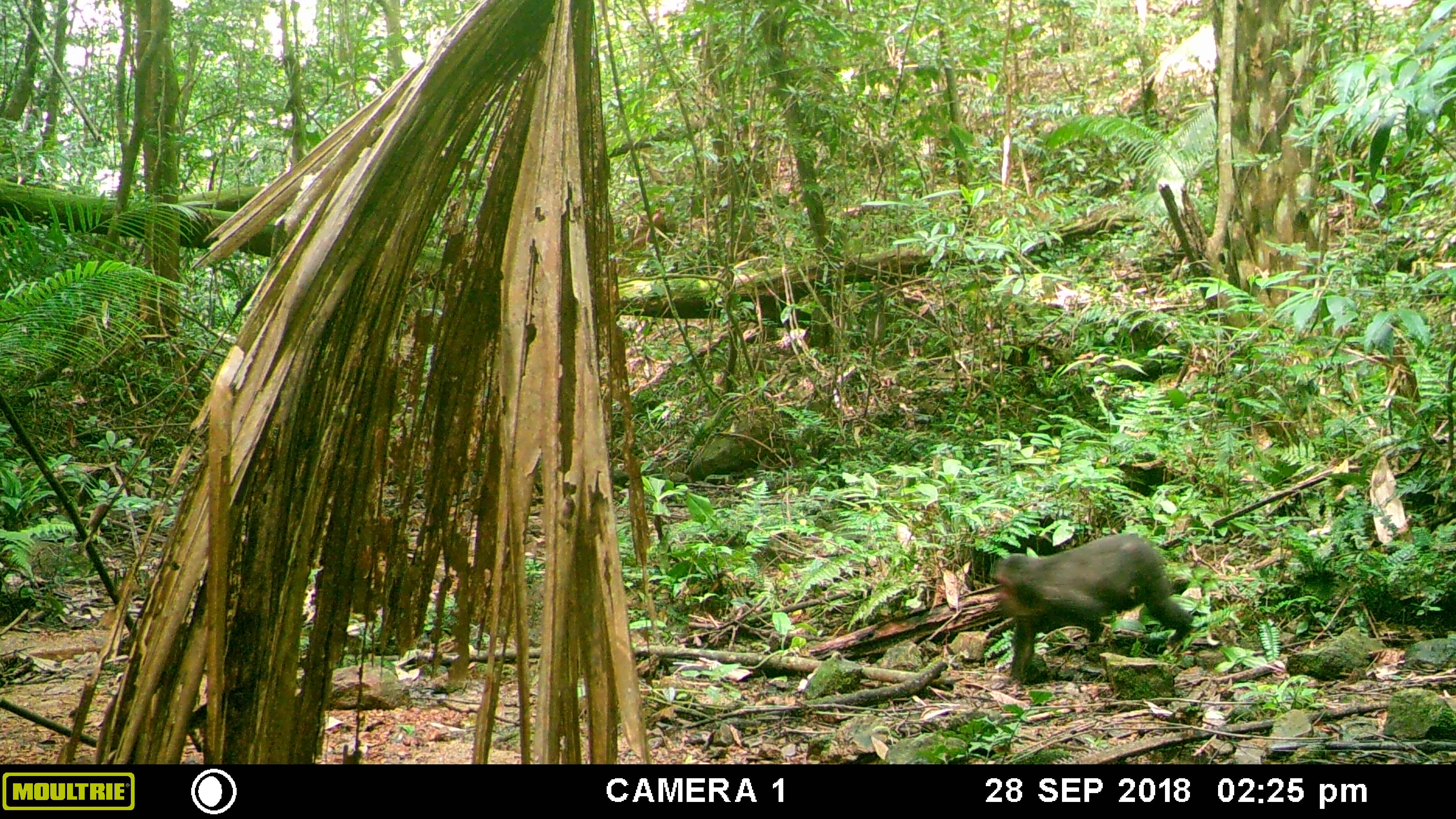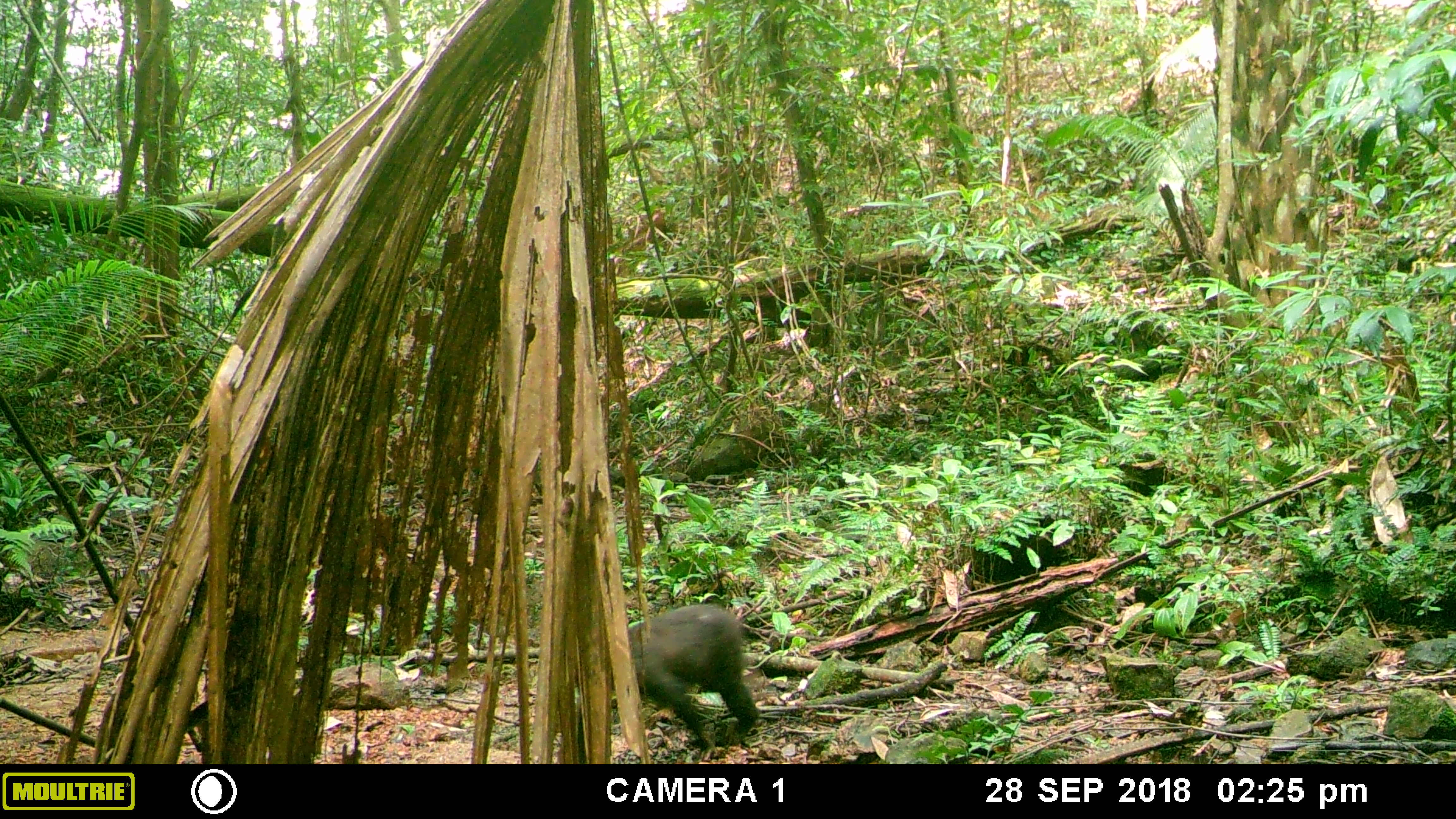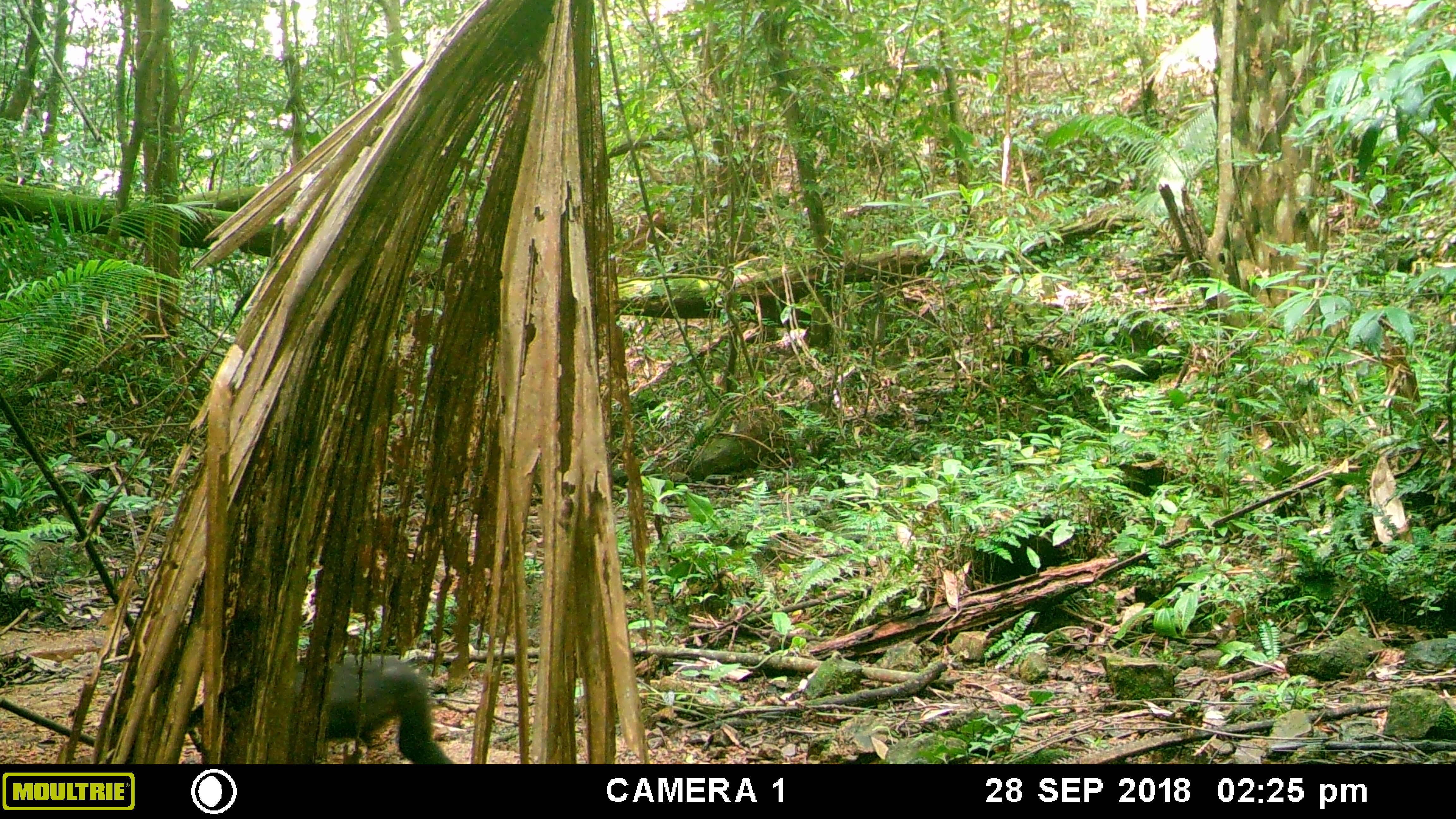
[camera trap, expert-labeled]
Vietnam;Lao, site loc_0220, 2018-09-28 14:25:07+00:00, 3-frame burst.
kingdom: Animalia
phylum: Chordata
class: Mammalia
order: Primates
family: Cercopithecidae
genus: Macaca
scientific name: Macaca arctoides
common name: stump-tailed macaque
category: stump tailed macaque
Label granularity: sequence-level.